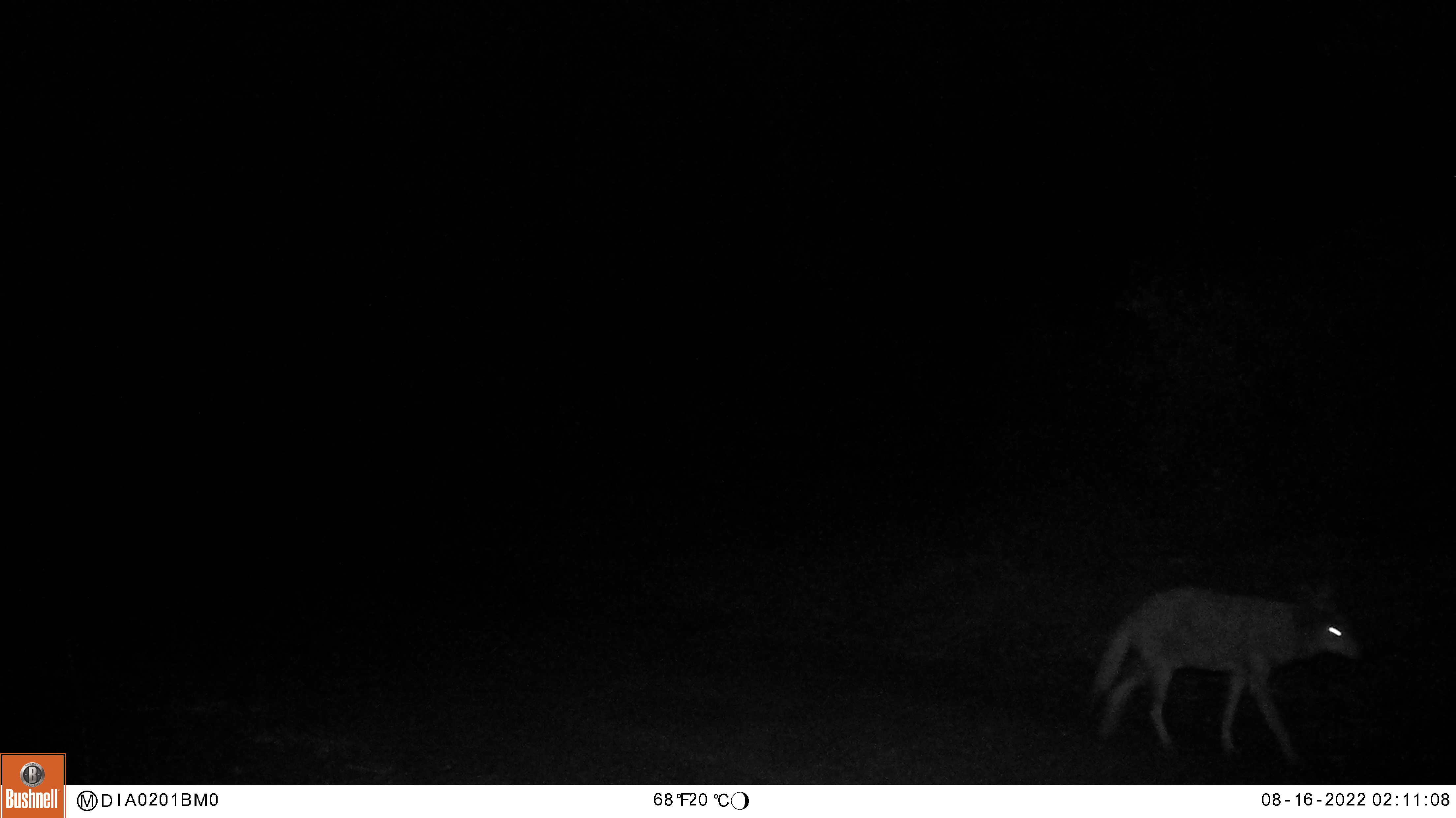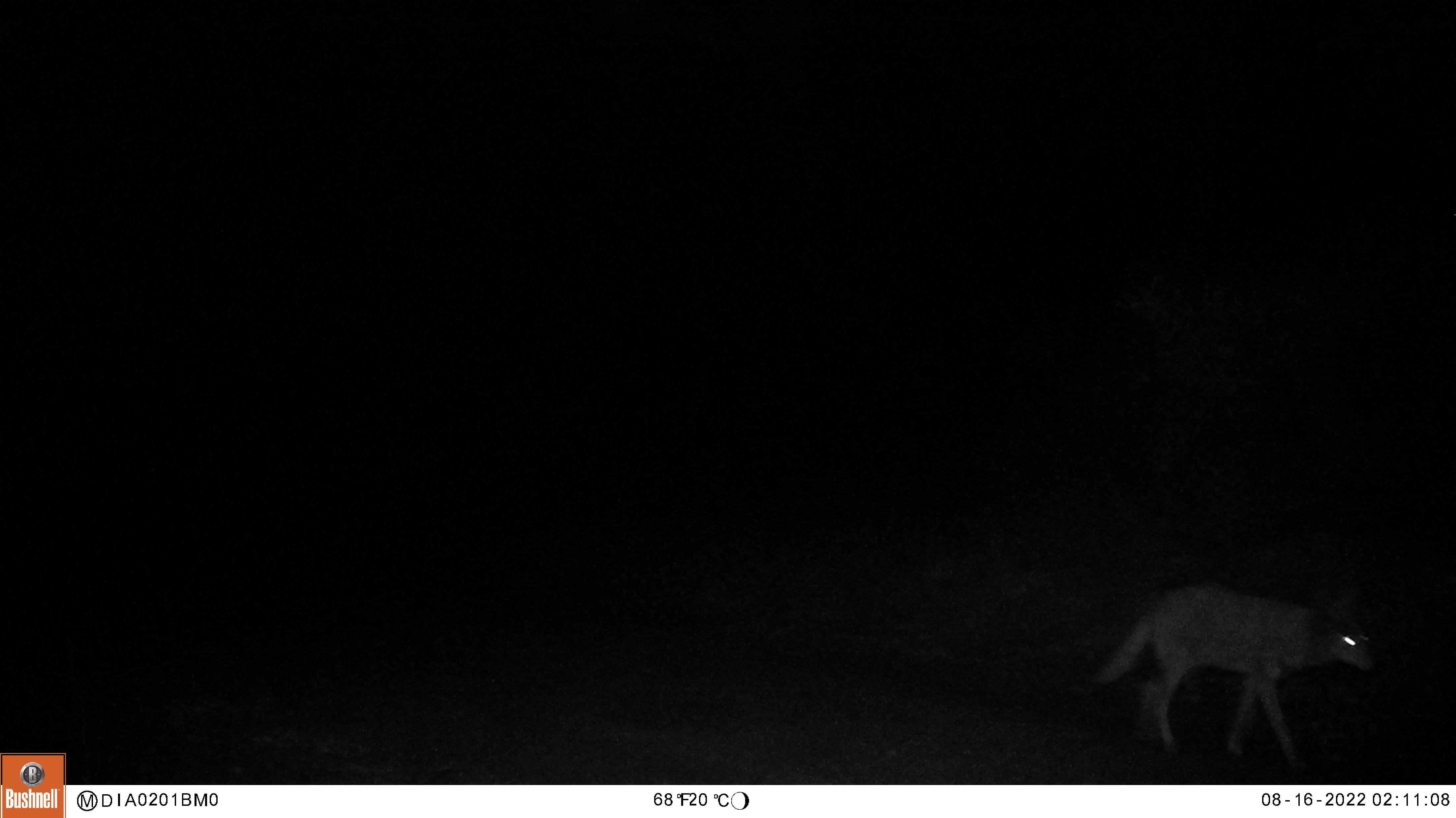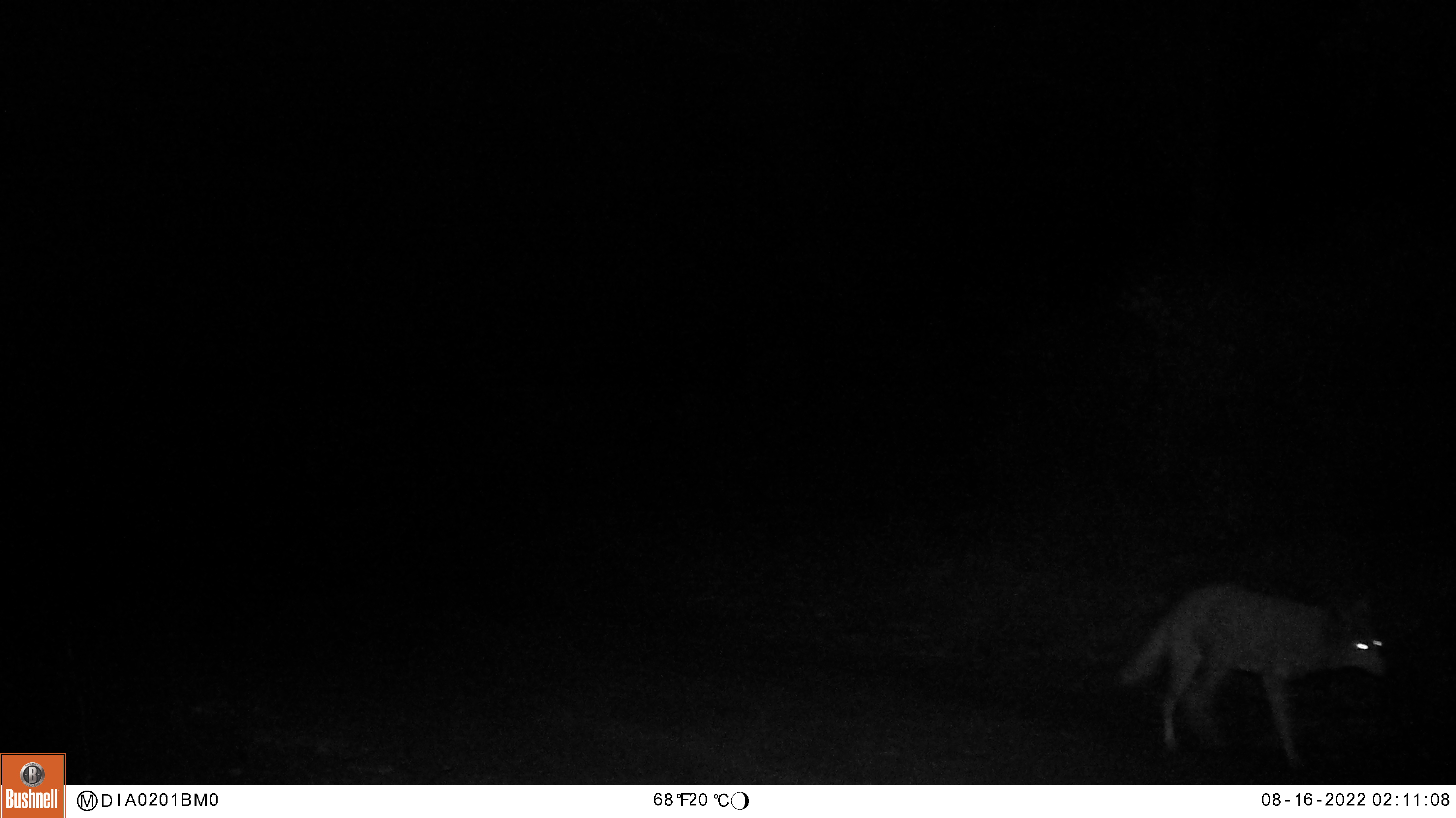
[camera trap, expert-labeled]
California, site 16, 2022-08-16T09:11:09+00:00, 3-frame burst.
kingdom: Animalia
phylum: Chordata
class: Mammalia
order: Carnivora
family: Canidae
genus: Canis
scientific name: Canis latrans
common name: coyote